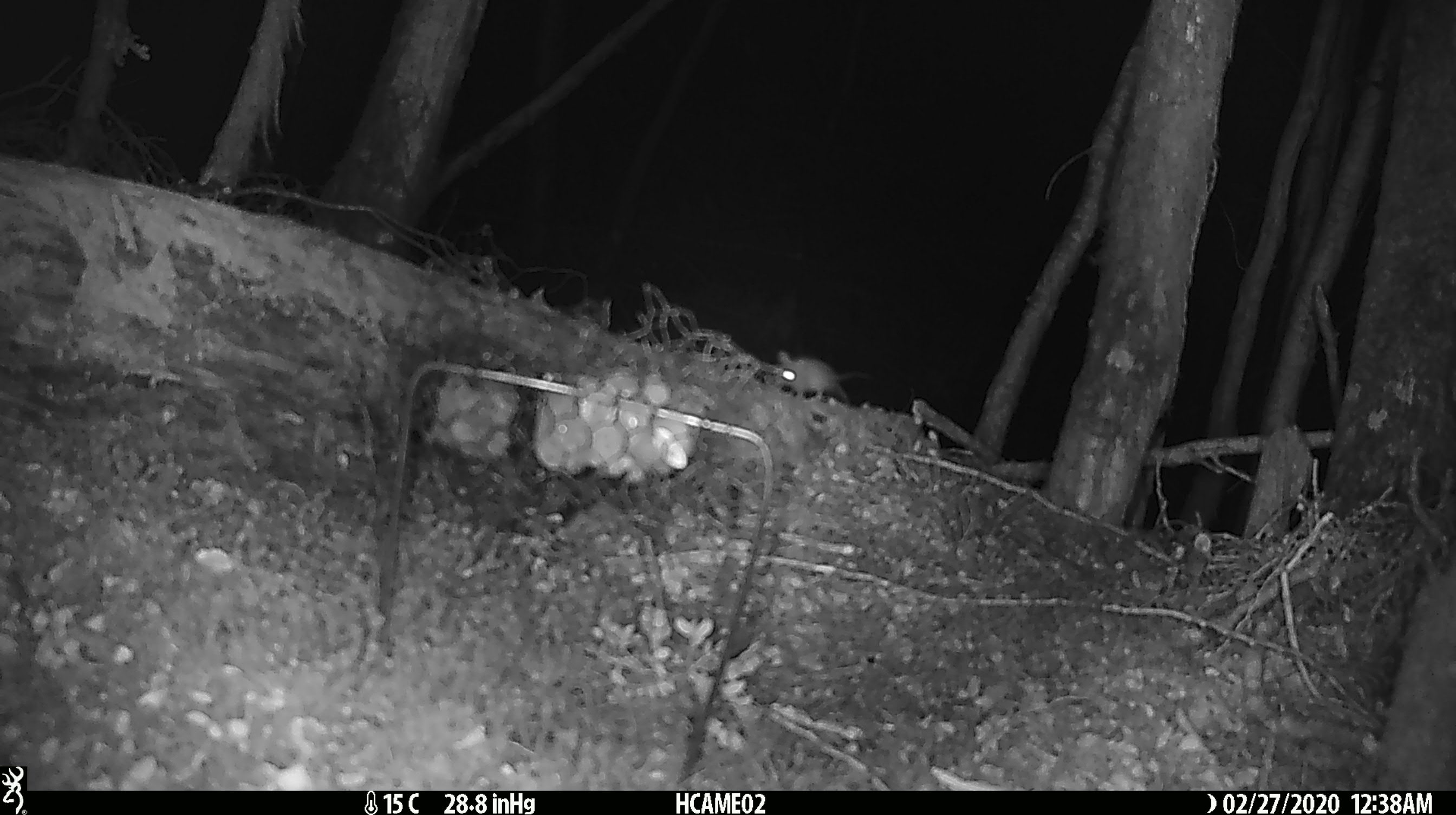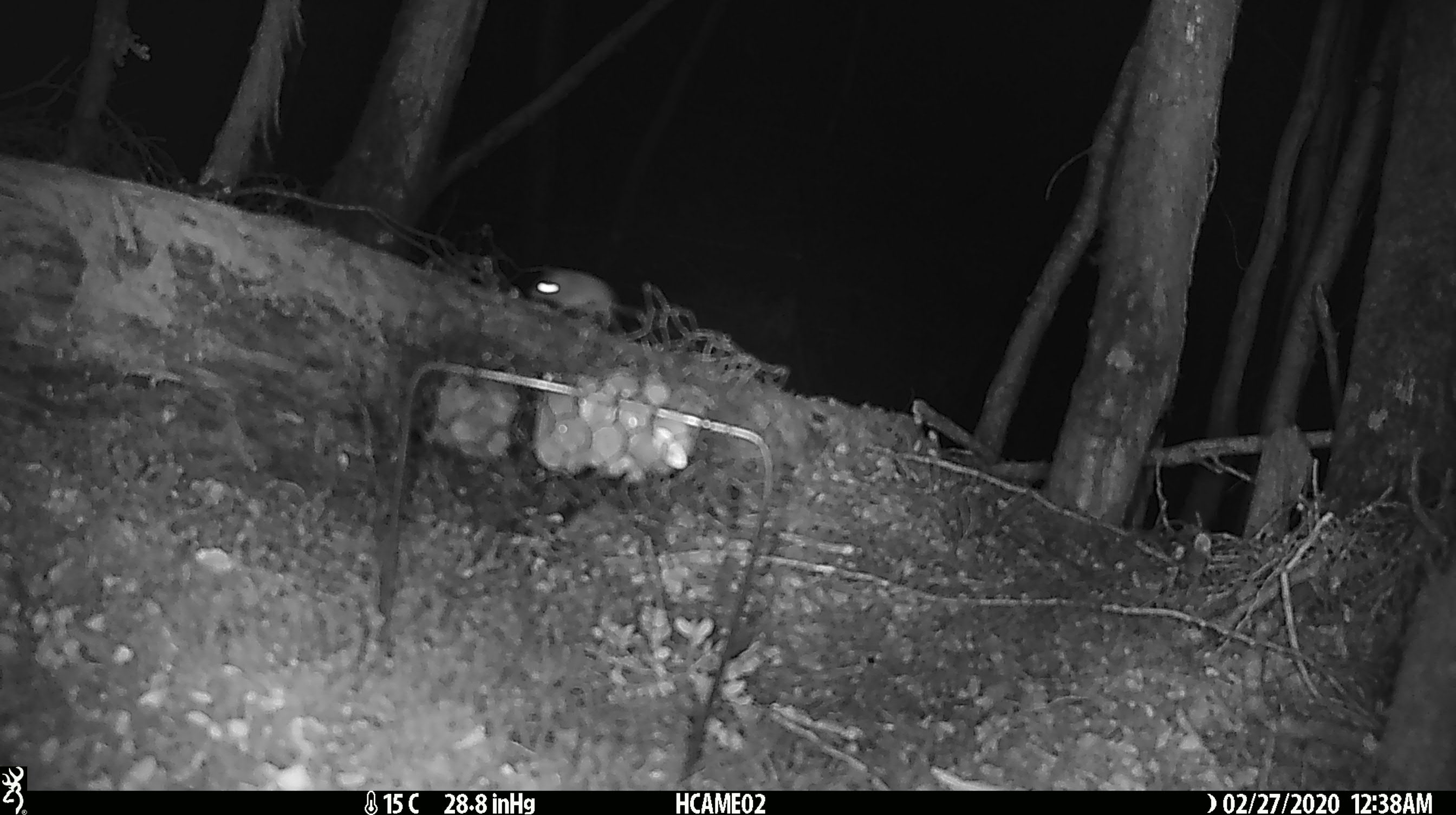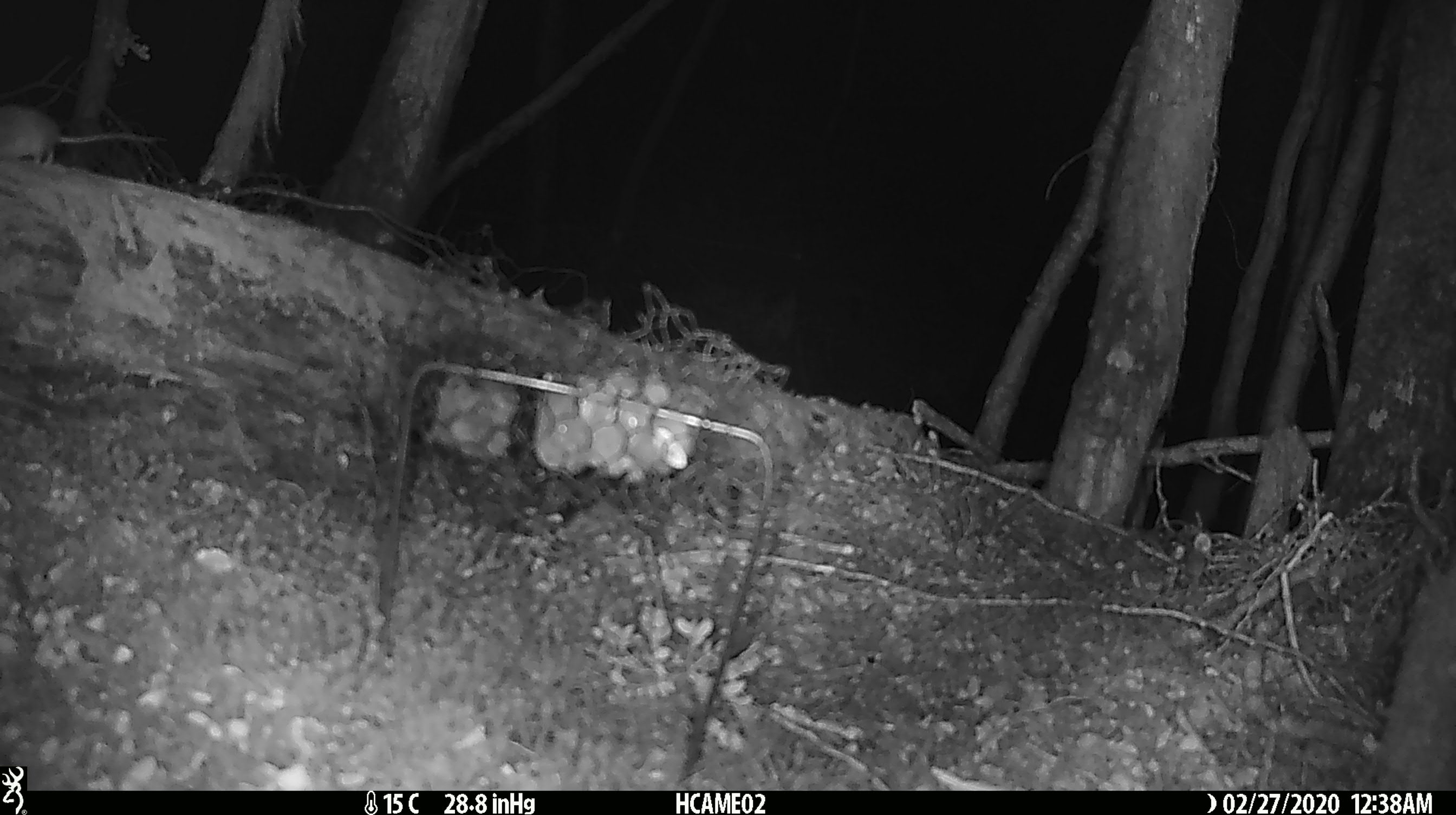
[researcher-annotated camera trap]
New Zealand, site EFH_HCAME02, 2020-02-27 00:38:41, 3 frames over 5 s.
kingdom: Animalia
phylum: Chordata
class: Mammalia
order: Rodentia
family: Muridae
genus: Mus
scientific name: Mus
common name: mouse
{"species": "mouse (Mus)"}